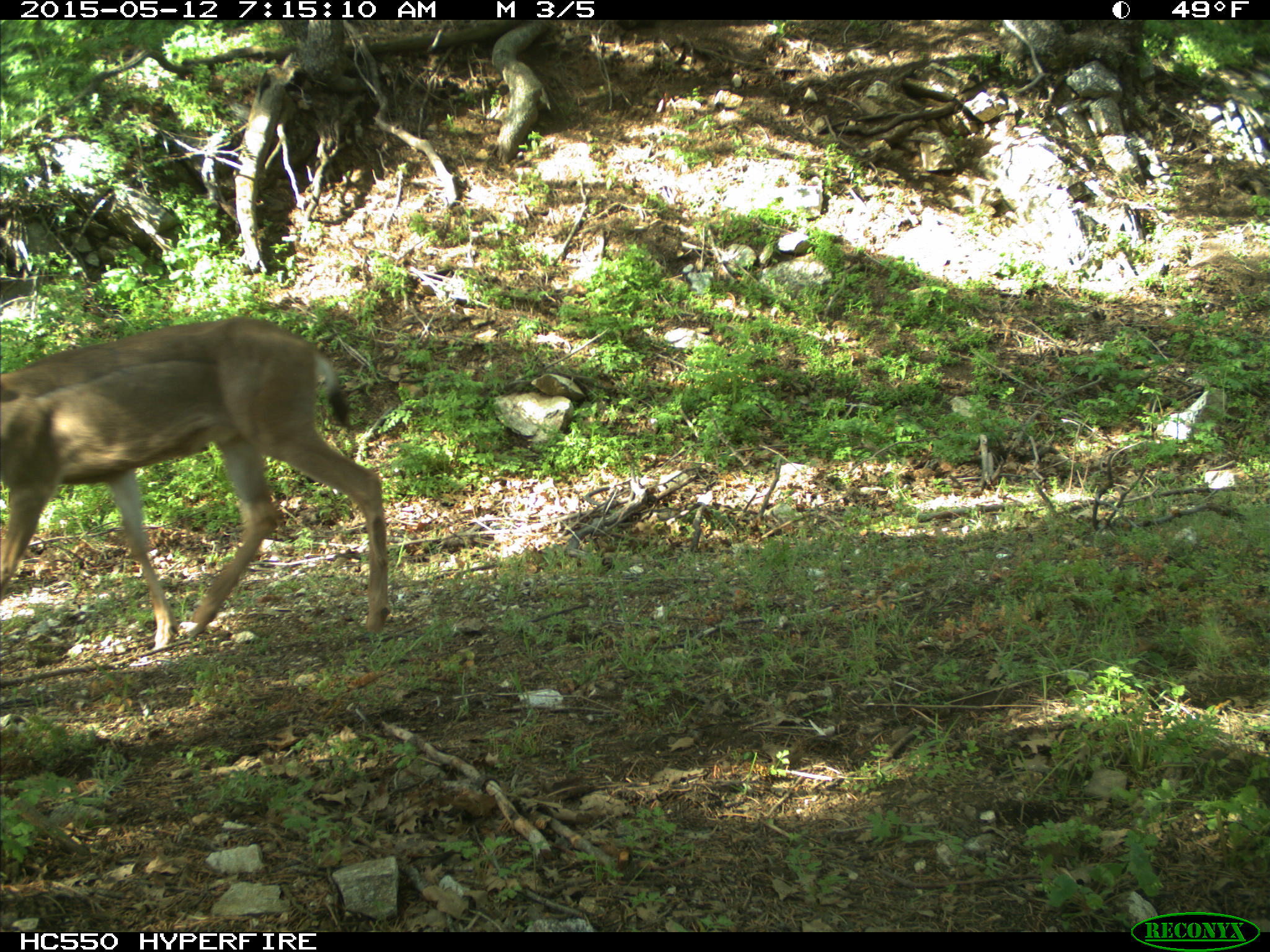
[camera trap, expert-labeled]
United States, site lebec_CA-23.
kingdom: Animalia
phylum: Chordata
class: Mammalia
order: Artiodactyla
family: Cervidae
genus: Odocoileus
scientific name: Odocoileus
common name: deer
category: unidentified deer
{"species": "unidentified deer (deer) (Odocoileus)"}